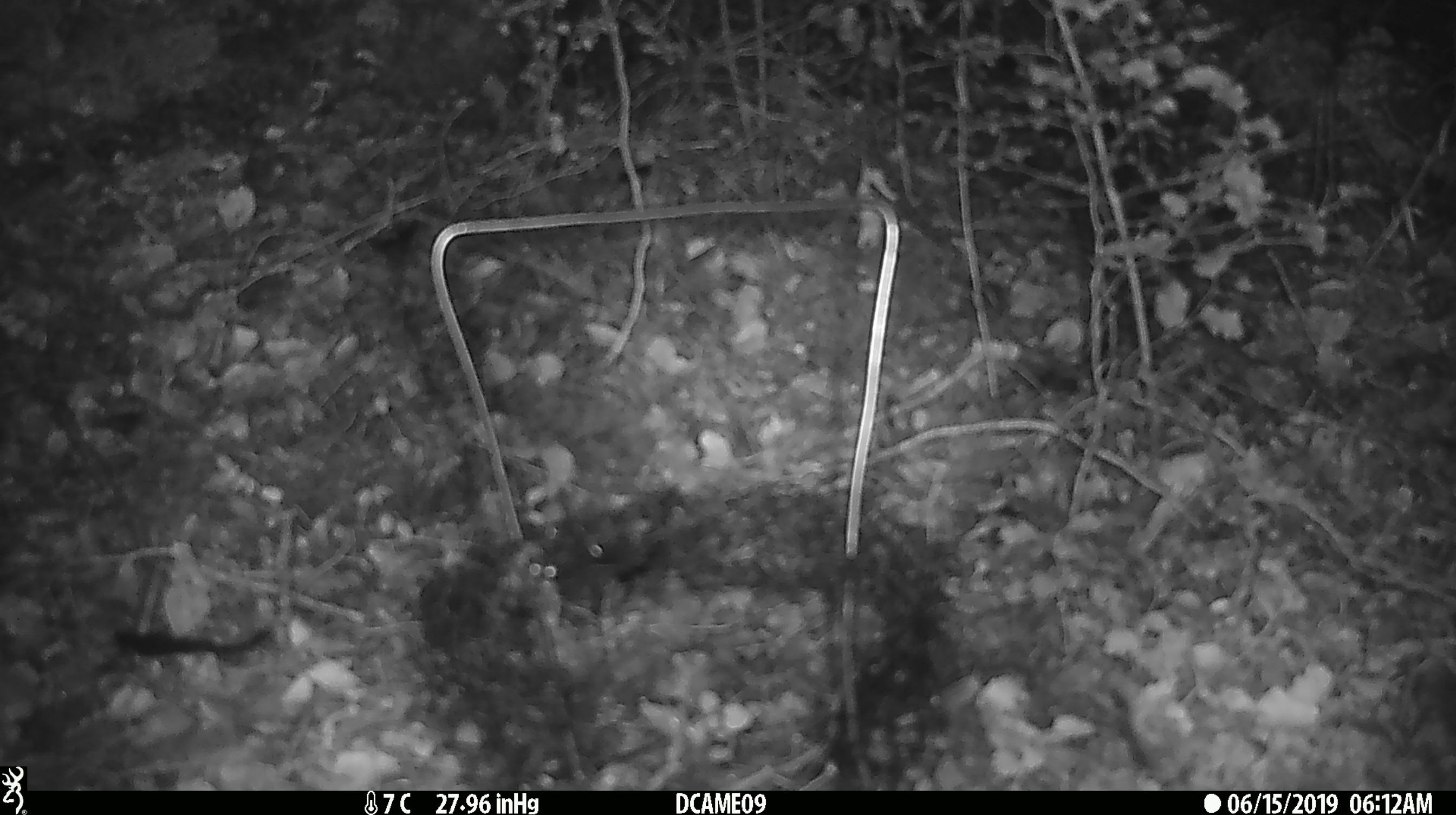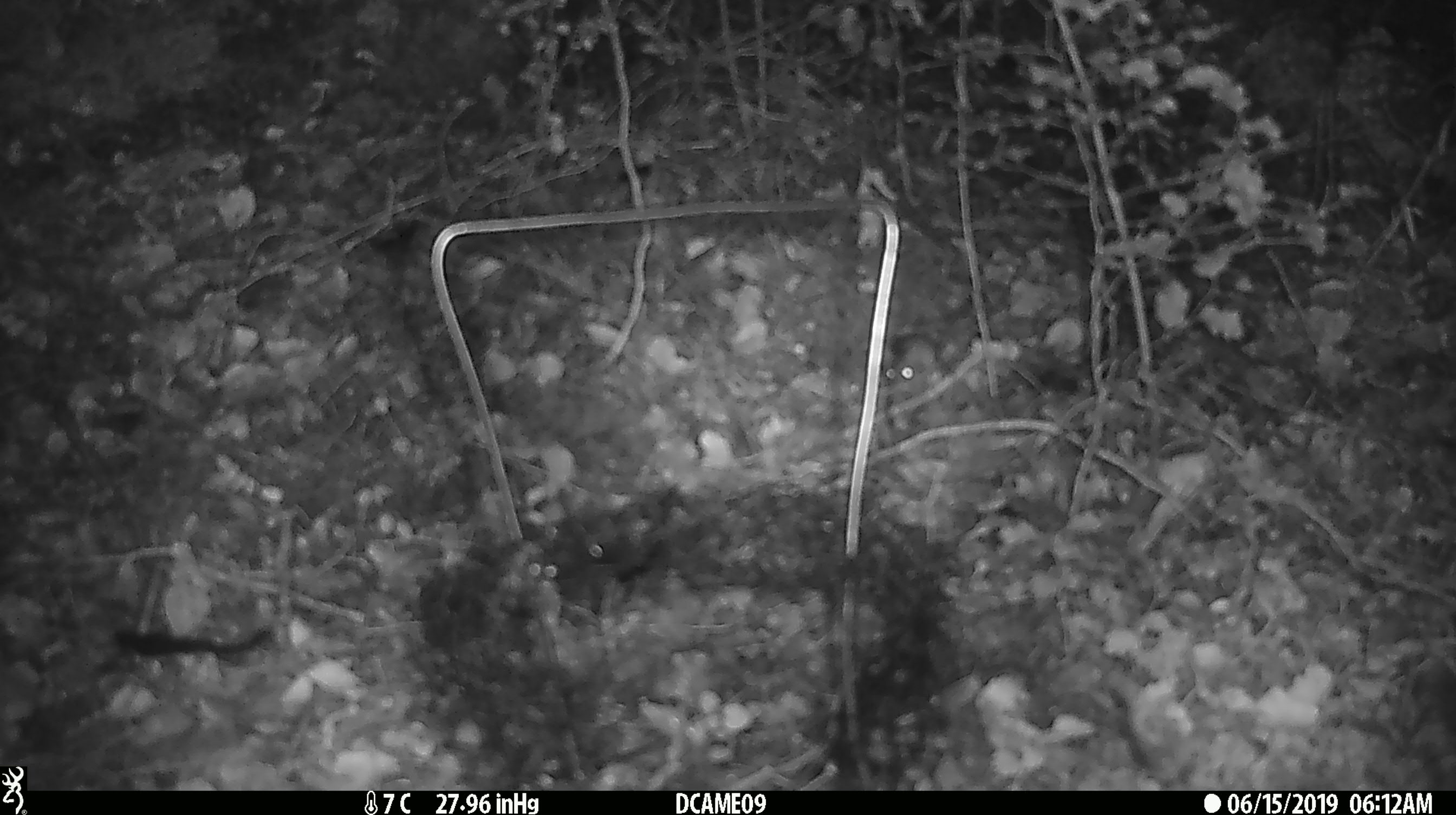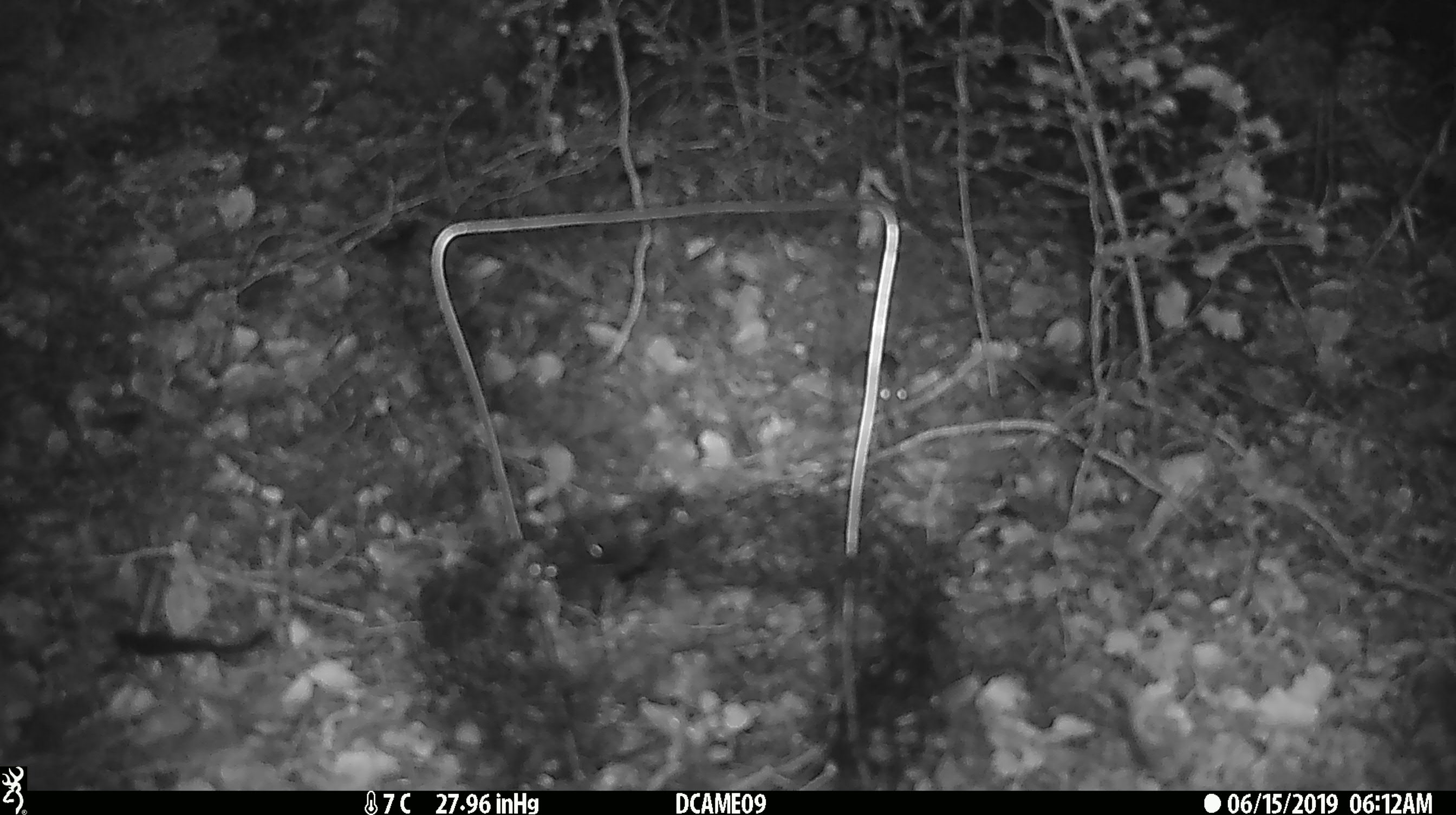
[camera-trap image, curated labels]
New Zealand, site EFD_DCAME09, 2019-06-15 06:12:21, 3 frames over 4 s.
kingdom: Animalia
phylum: Chordata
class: Mammalia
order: Rodentia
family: Muridae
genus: Mus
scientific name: Mus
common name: mouse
Mouse (Mus).